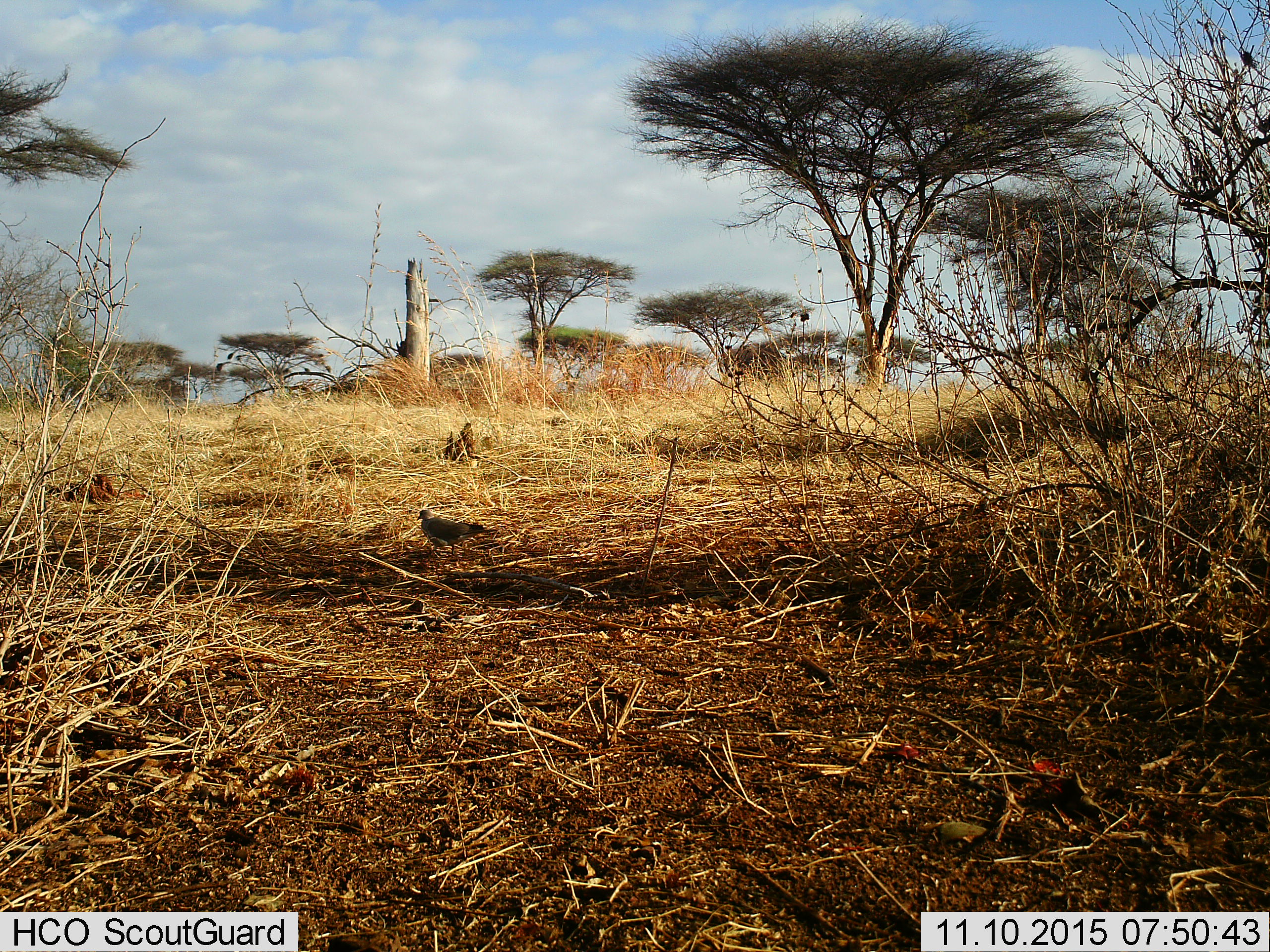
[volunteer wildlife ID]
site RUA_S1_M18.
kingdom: Animalia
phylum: Chordata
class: Aves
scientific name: Aves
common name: bird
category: birdother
Birdother (bird) (Aves), count 1. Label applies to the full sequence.